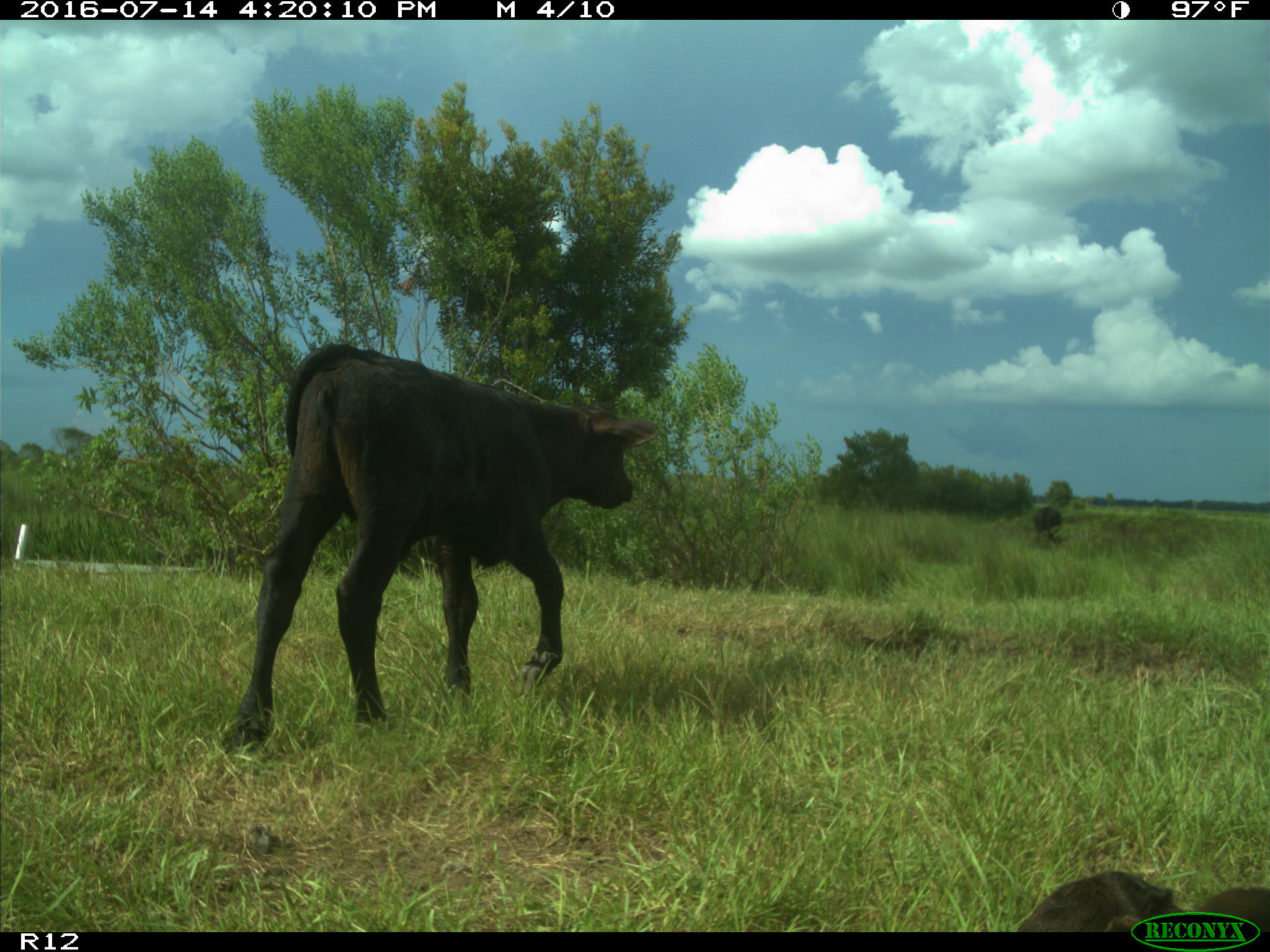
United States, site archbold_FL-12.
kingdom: Animalia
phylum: Chordata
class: Mammalia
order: Artiodactyla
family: Bovidae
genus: Bos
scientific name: Bos taurus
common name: domestic cow